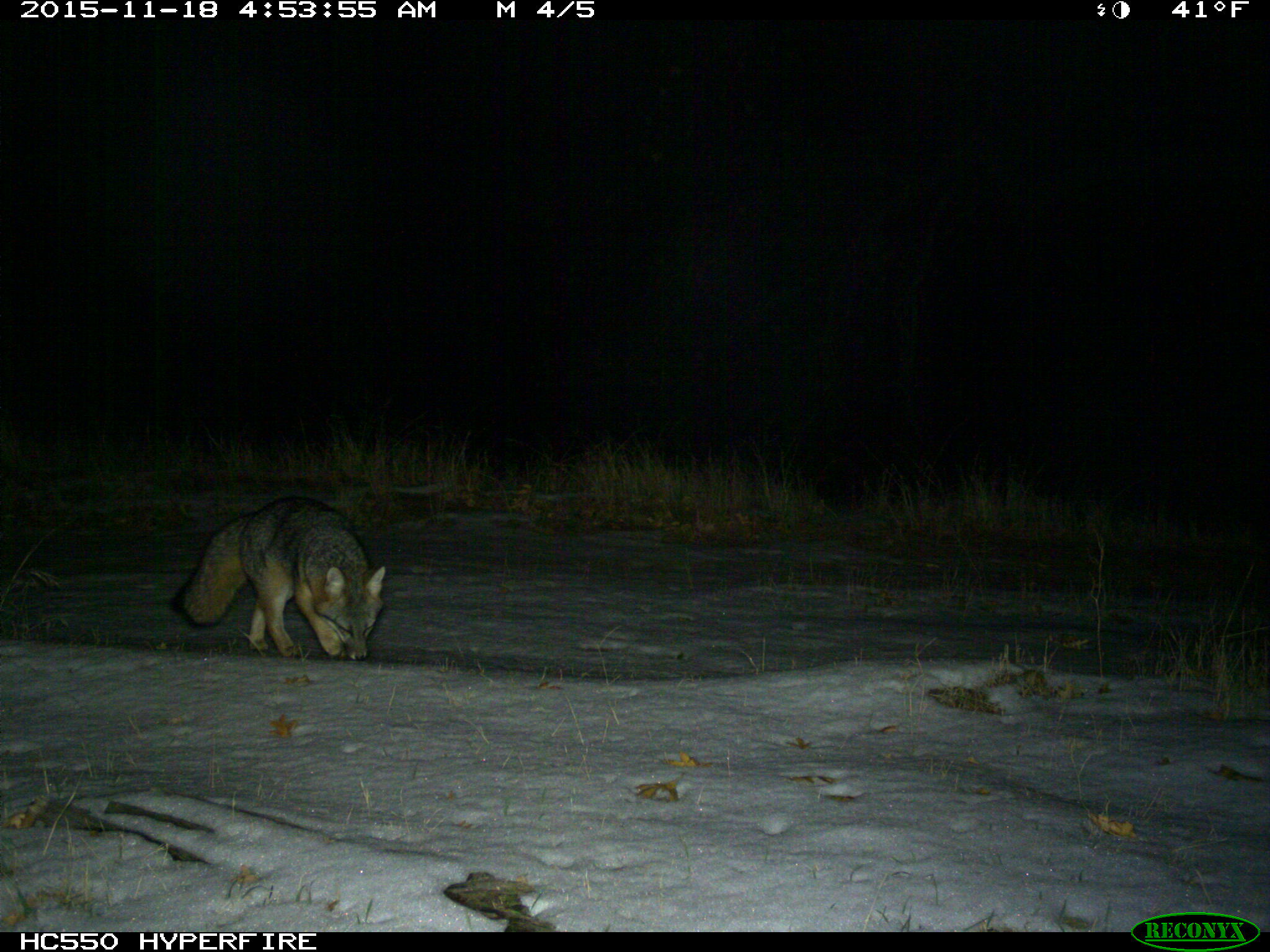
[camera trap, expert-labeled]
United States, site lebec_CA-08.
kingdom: Animalia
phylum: Chordata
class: Mammalia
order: Carnivora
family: Canidae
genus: Urocyon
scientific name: Urocyon cinereoargenteus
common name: gray fox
Urocyon cinereoargenteus (gray fox).